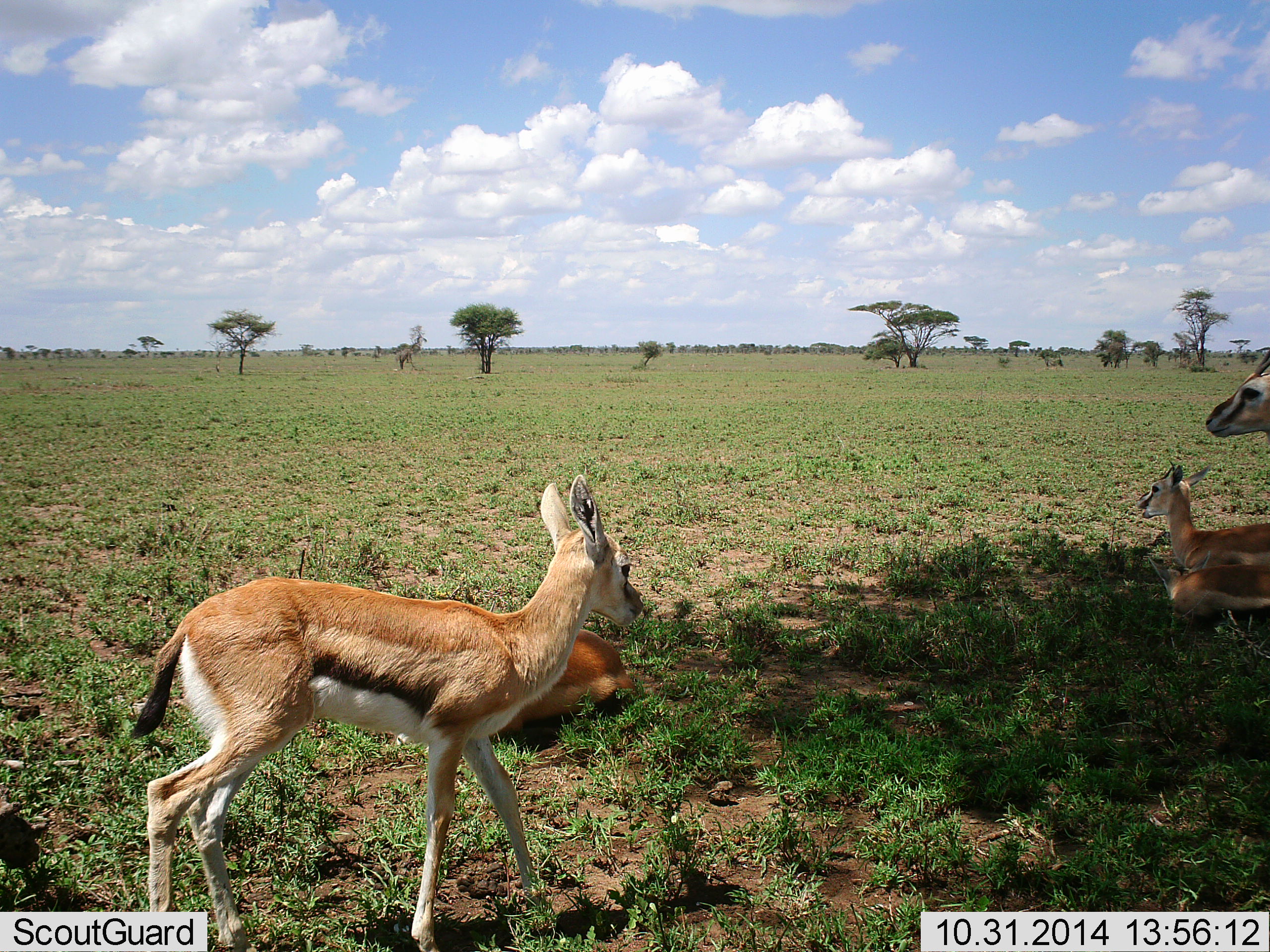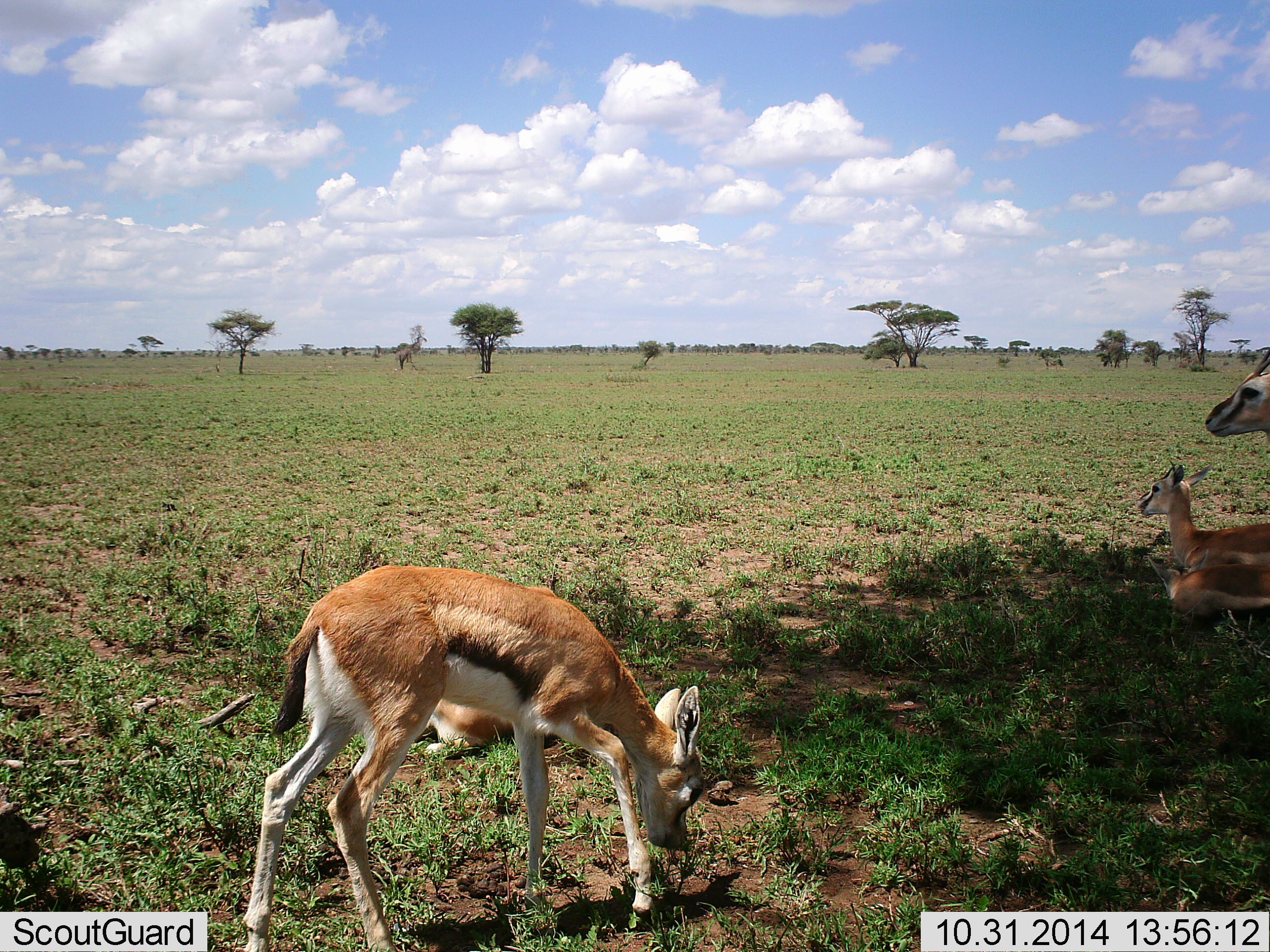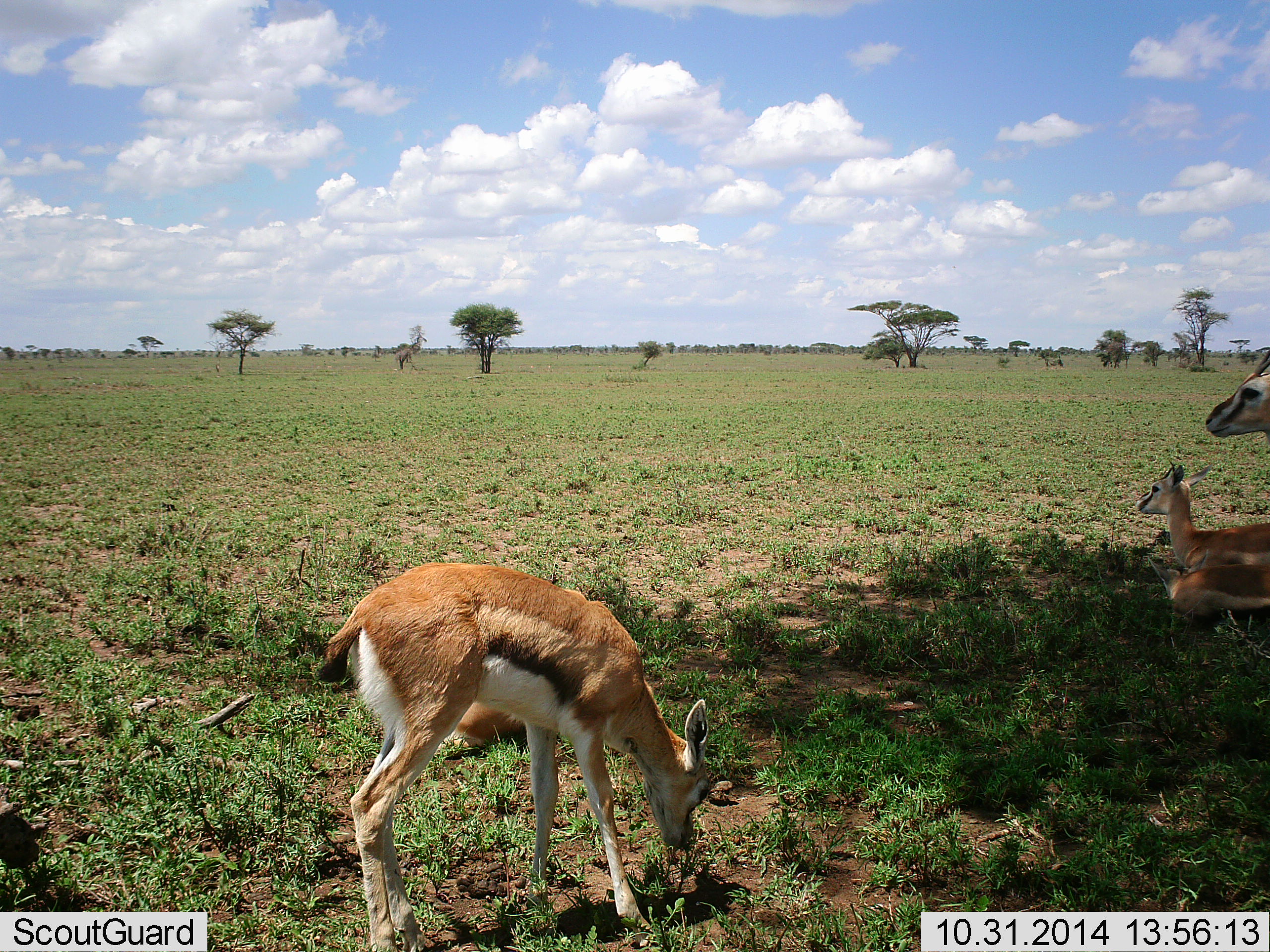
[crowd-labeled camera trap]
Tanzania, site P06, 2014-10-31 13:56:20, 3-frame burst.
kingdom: Animalia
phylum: Chordata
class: Mammalia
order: Artiodactyla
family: Bovidae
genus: Eudorcas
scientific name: Eudorcas thomsonii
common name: thomson's gazelle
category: gazellethomsons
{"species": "gazellethomsons (thomson's gazelle) (Eudorcas thomsonii)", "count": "5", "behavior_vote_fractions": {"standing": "80%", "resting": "90%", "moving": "0%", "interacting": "0%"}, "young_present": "20%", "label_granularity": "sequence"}